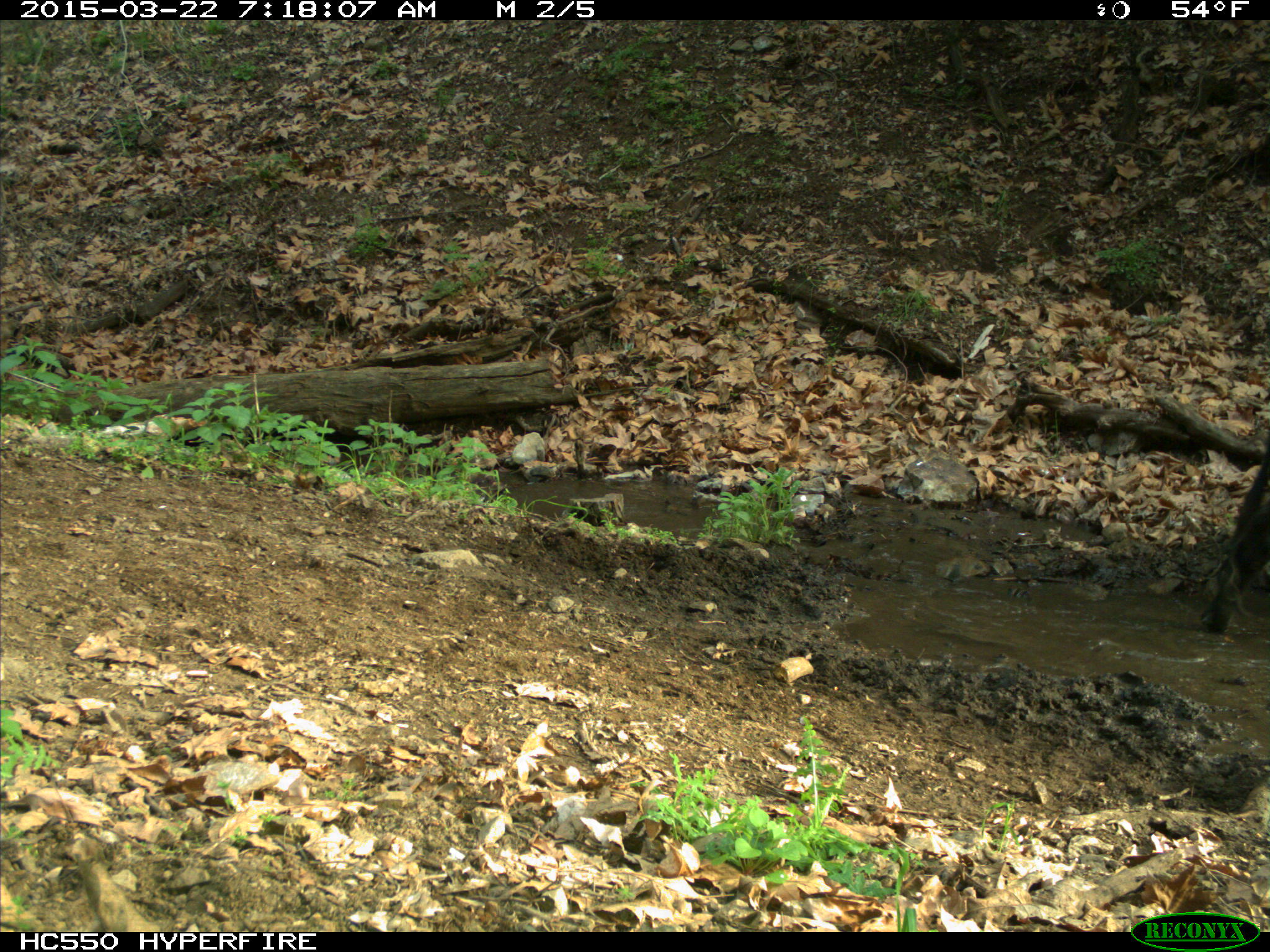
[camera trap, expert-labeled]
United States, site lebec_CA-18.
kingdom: Animalia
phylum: Chordata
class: Mammalia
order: Artiodactyla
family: Bovidae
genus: Bos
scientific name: Bos taurus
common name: domestic cow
Bos taurus (domestic cow).